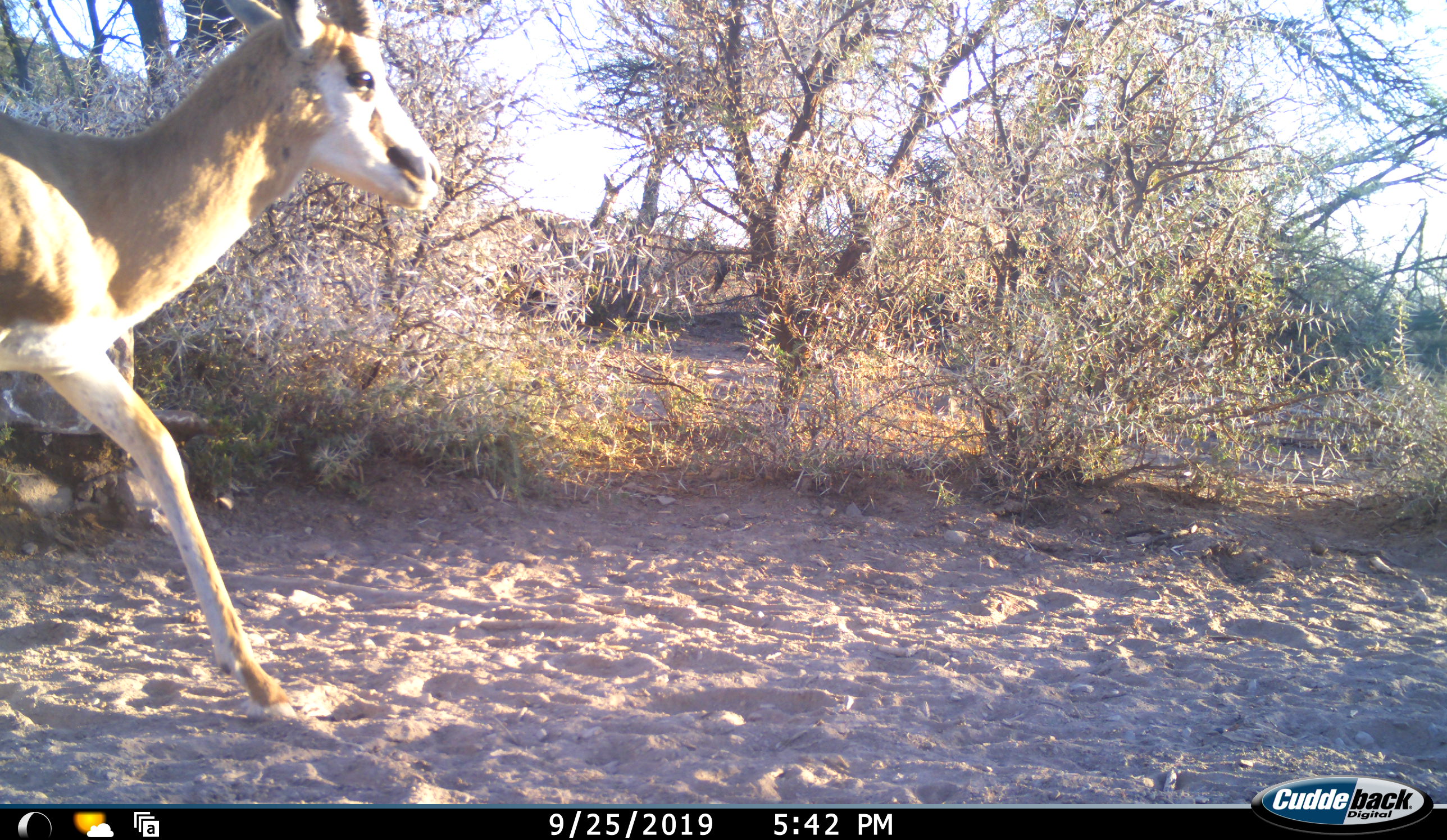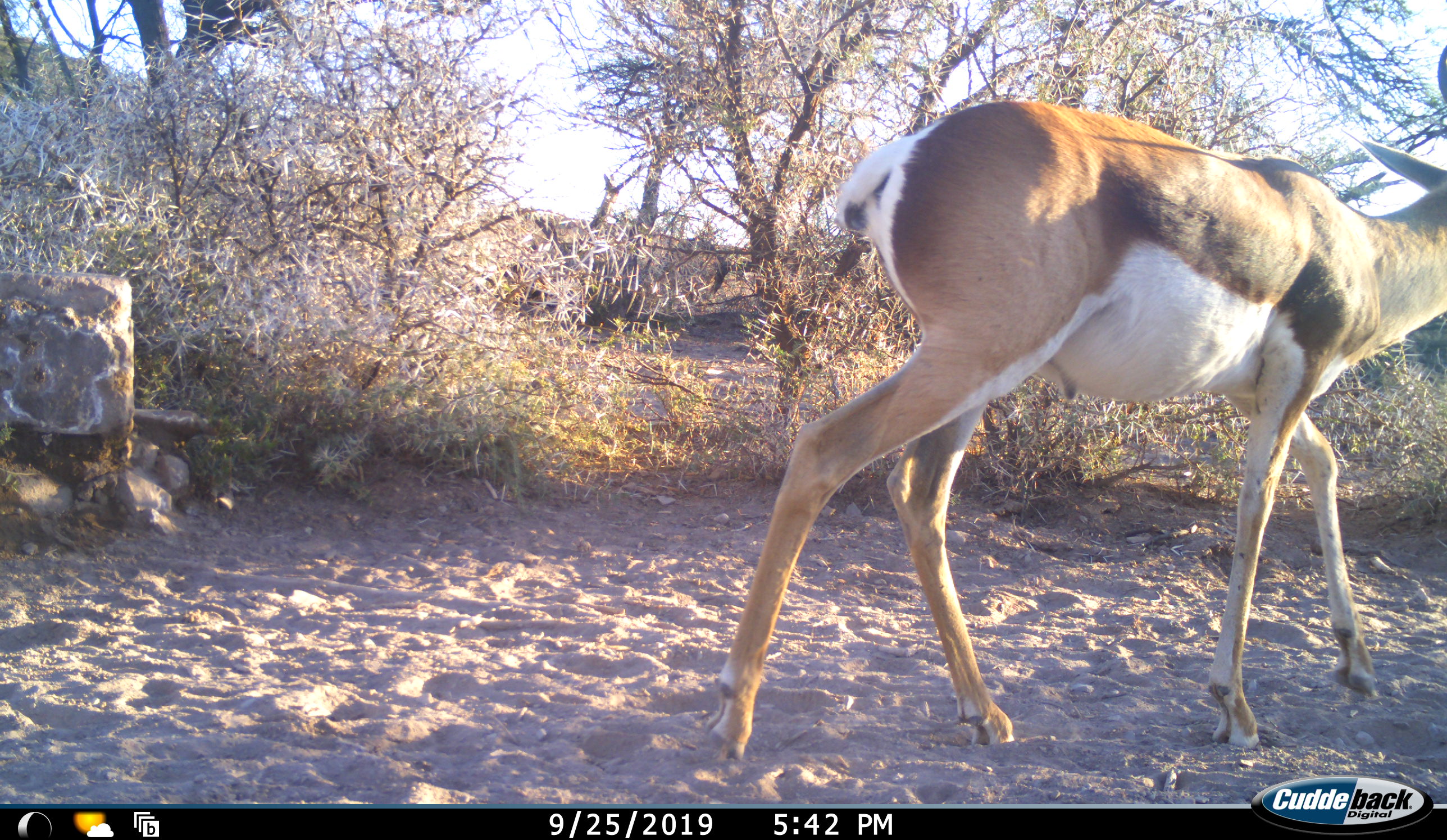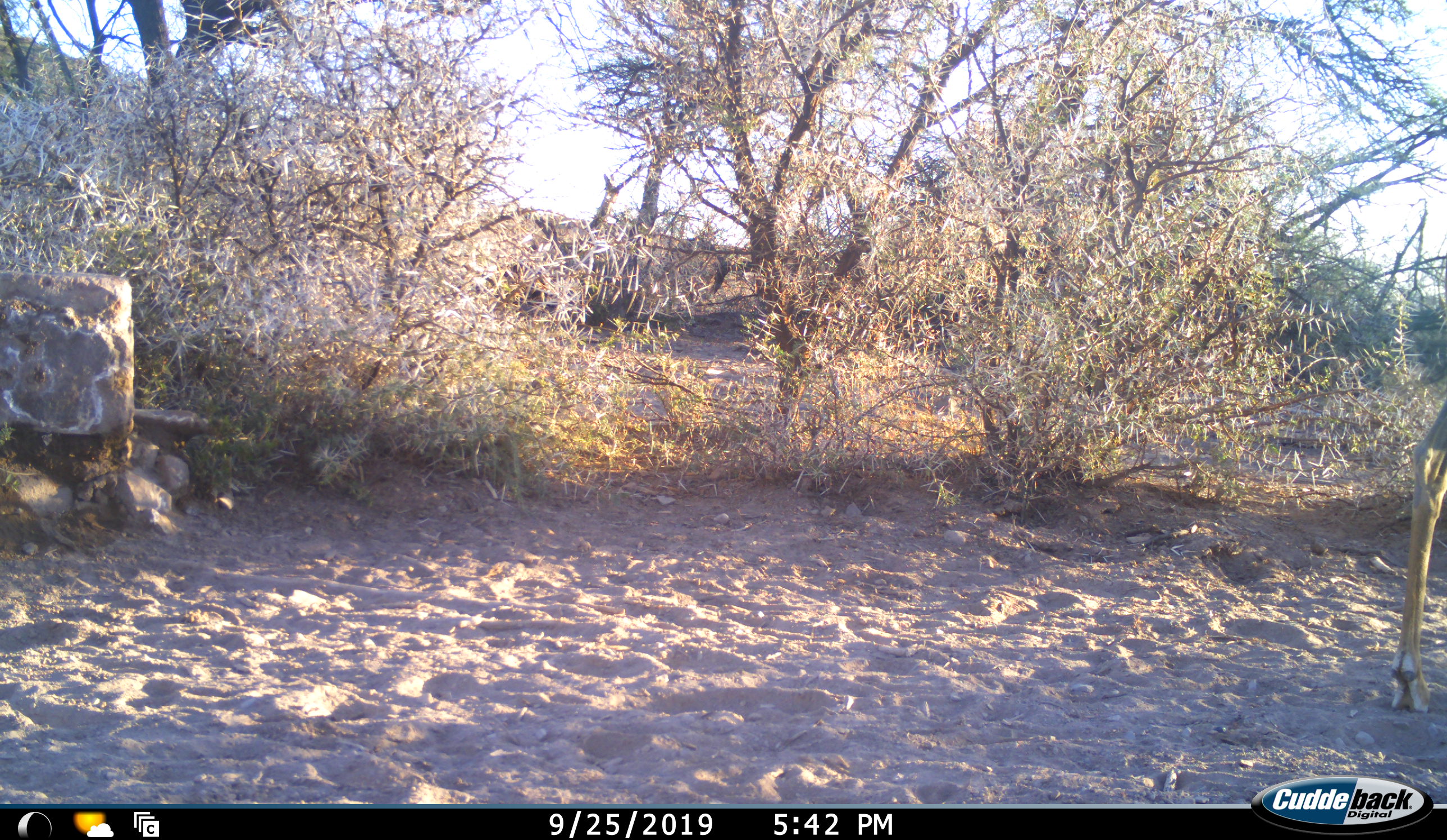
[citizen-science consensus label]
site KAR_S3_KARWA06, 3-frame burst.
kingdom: Animalia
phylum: Chordata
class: Mammalia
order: Artiodactyla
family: Bovidae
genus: Antidorcas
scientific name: Antidorcas marsupialis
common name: springbok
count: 1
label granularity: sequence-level